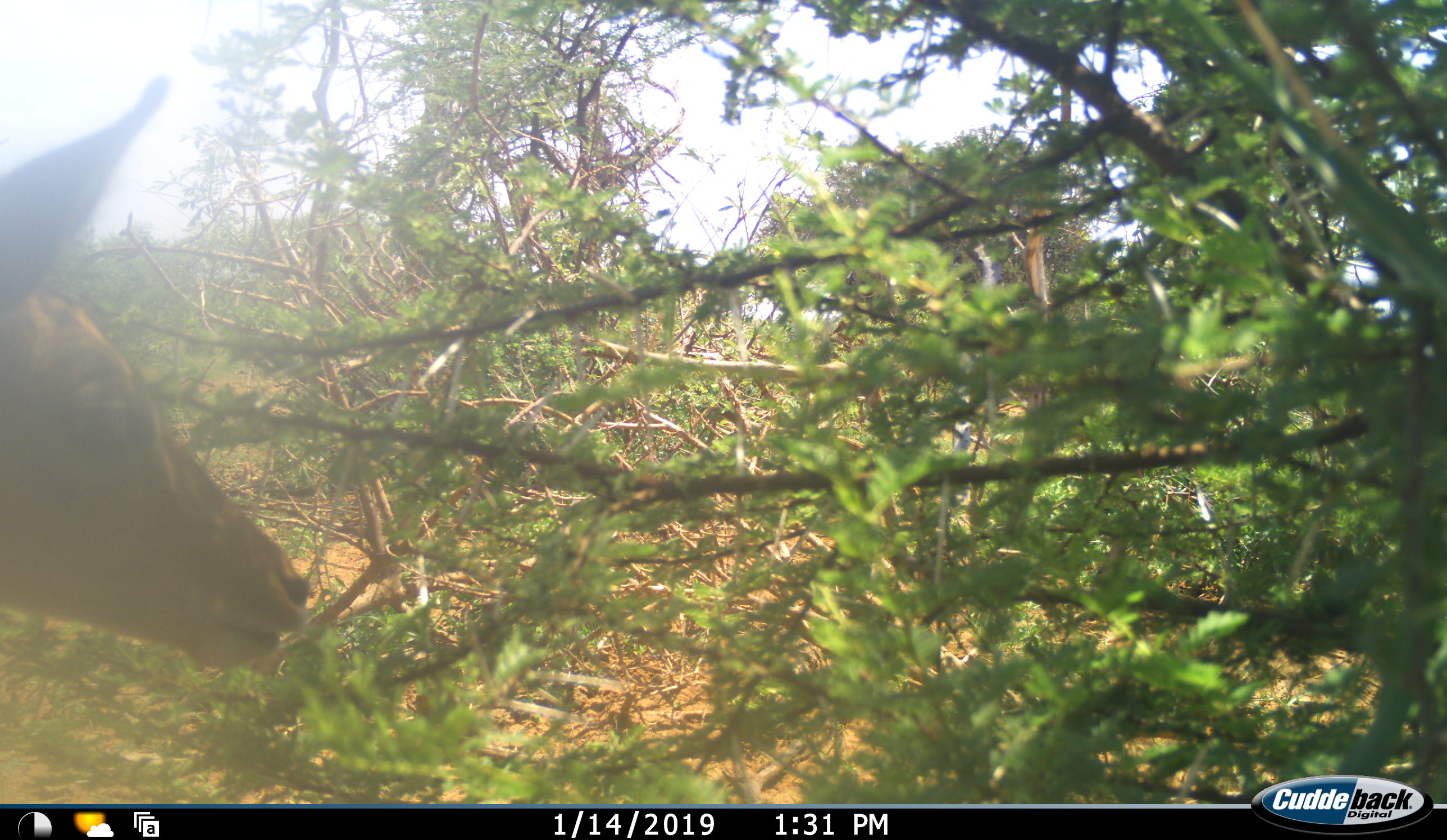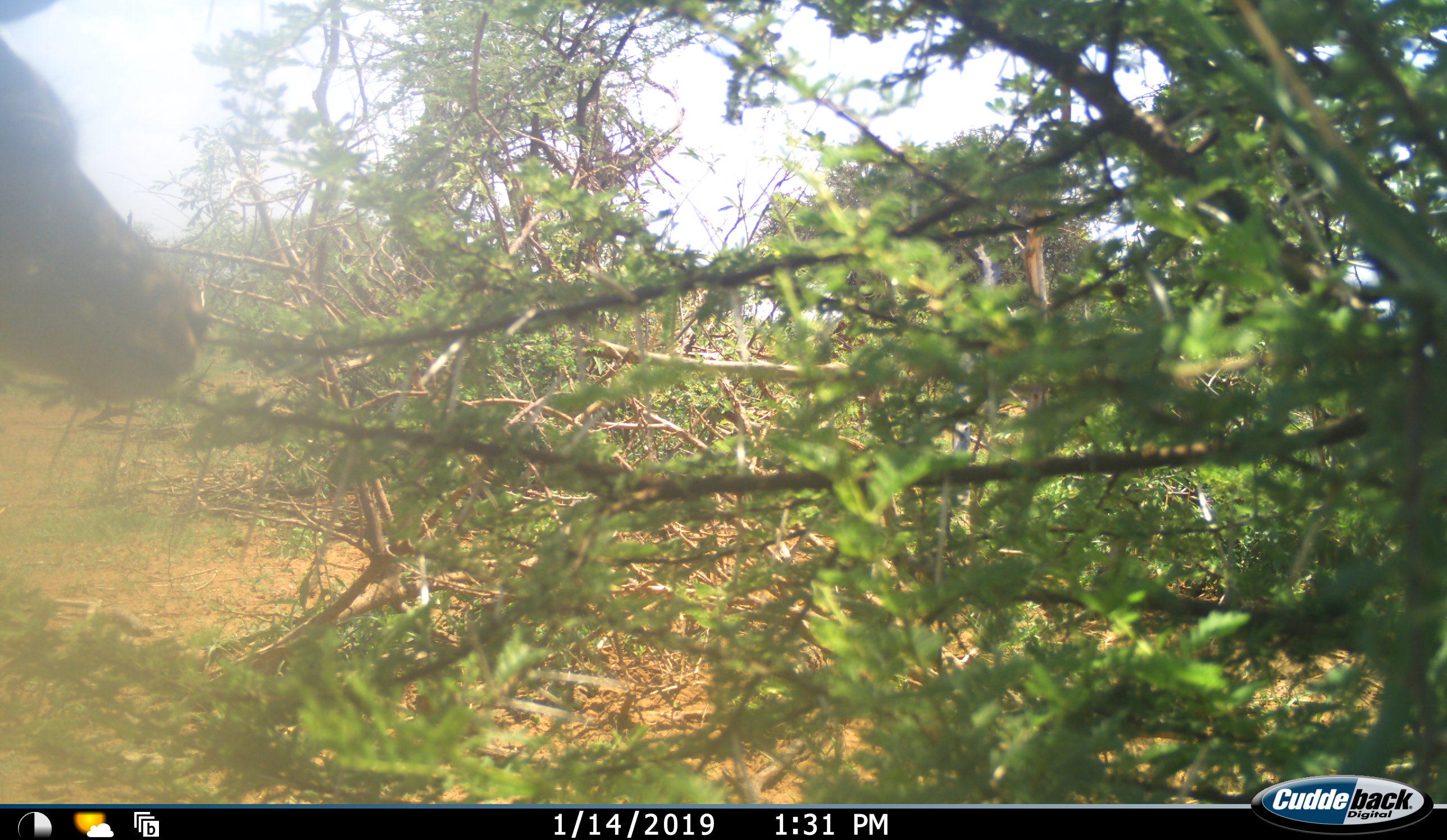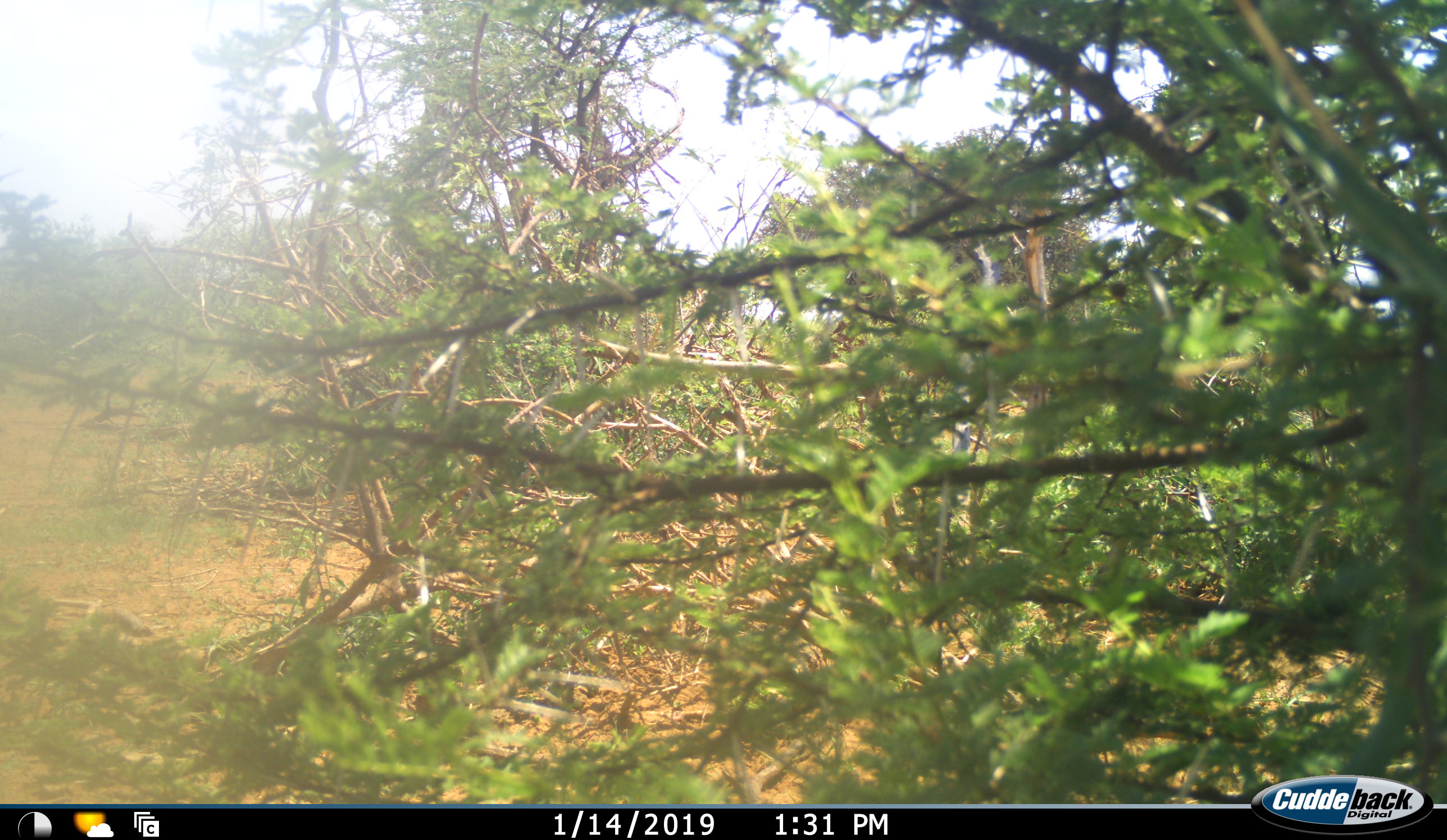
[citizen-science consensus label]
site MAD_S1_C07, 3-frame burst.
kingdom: Animalia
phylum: Chordata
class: Mammalia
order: Artiodactyla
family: Bovidae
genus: Aepyceros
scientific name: Aepyceros melampus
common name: impala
Impala (Aepyceros melampus), count 1. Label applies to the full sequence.